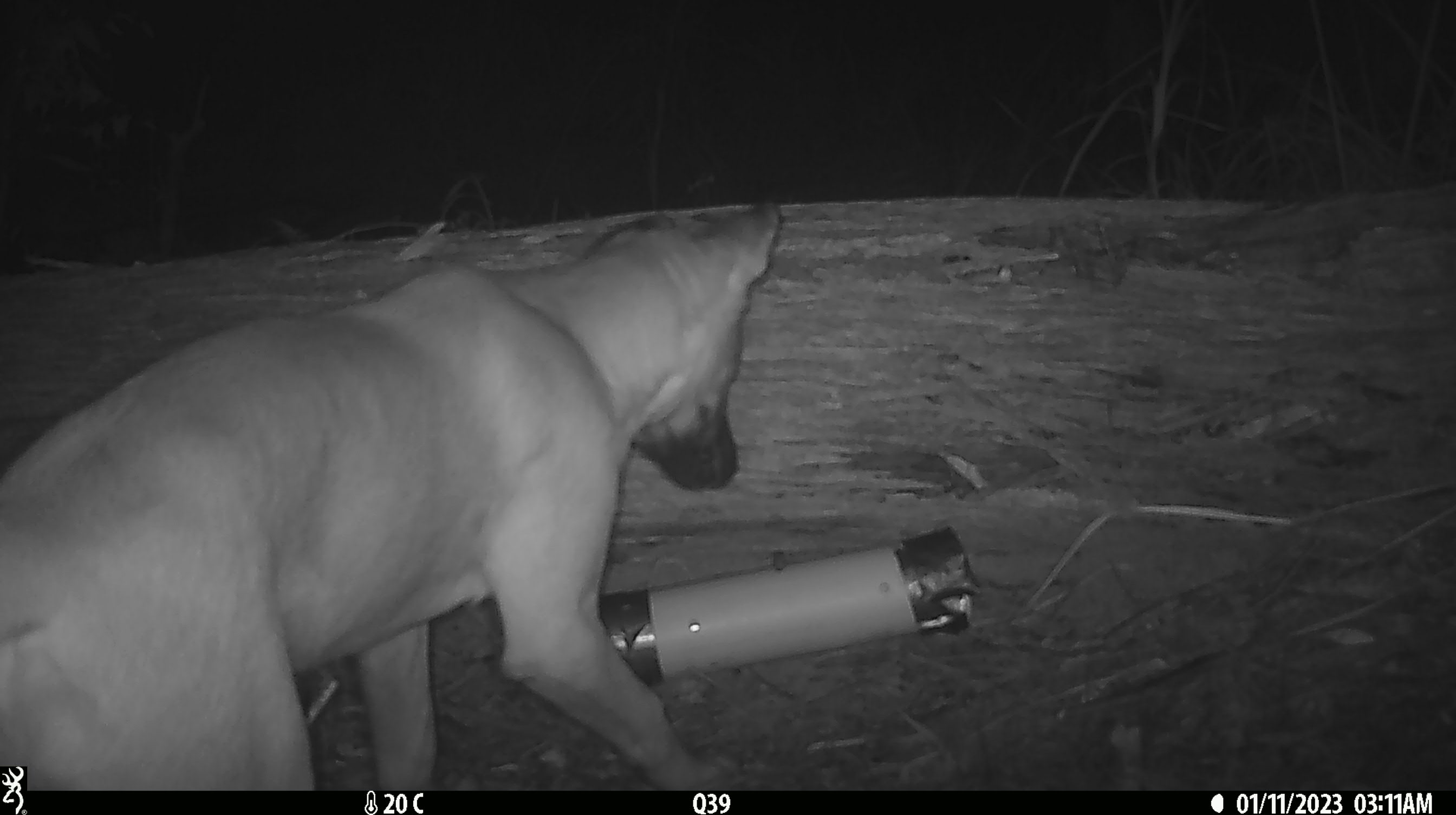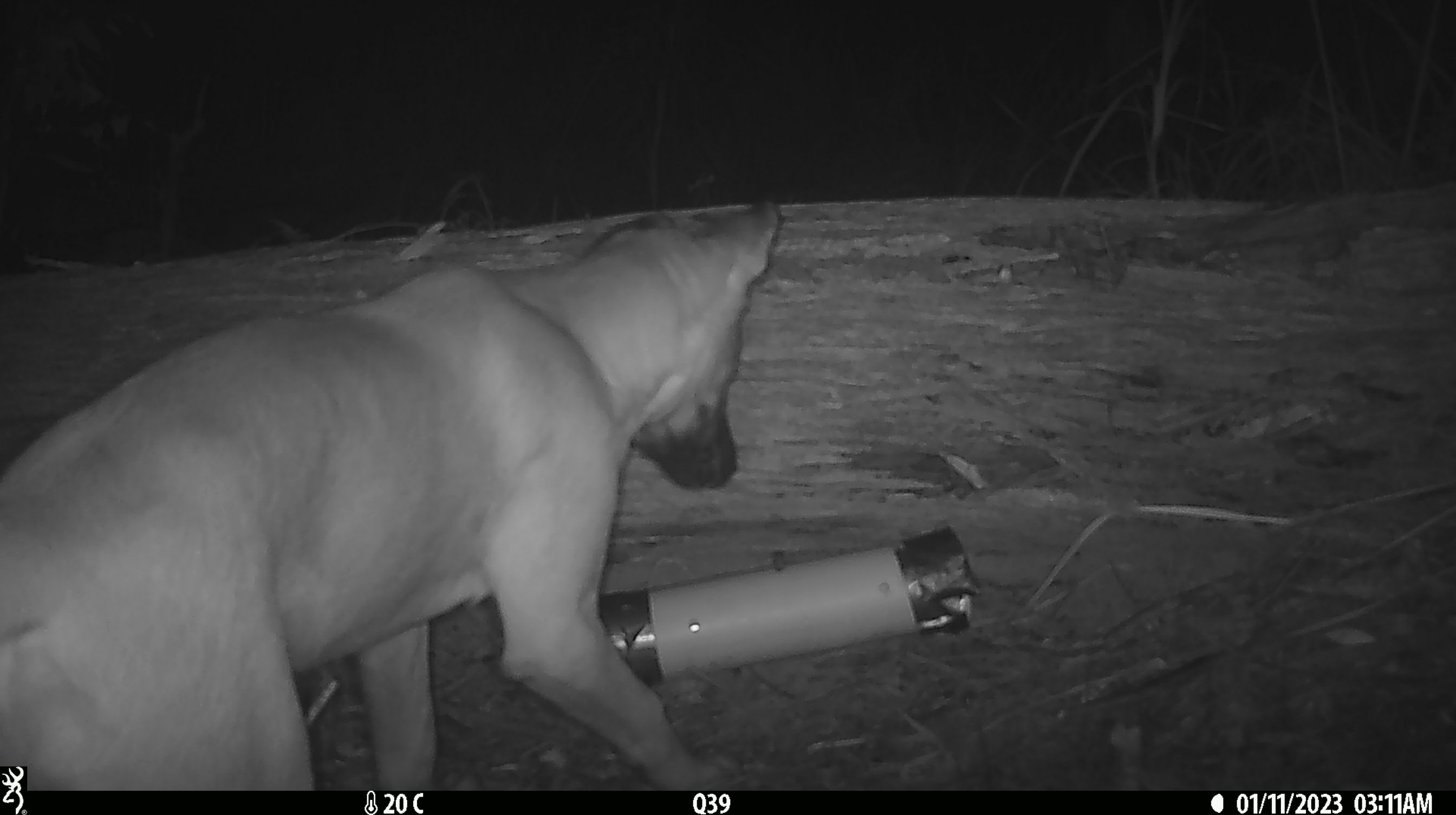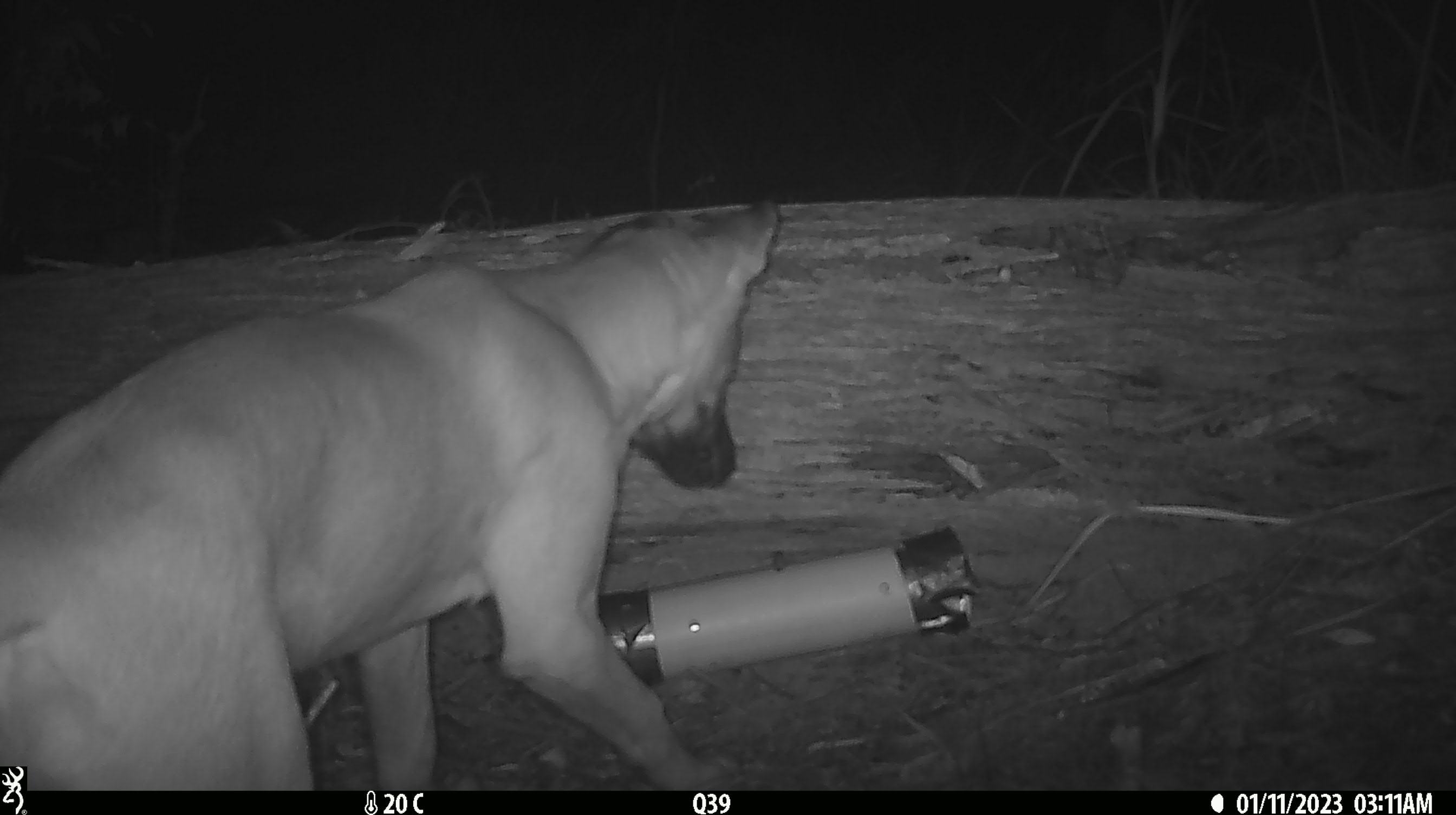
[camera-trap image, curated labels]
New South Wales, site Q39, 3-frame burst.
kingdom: Animalia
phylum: Chordata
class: Mammalia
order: Carnivora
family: Canidae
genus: Canis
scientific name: Canis familiaris dingo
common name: dingo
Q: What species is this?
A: Dingo (Canis familiaris dingo).